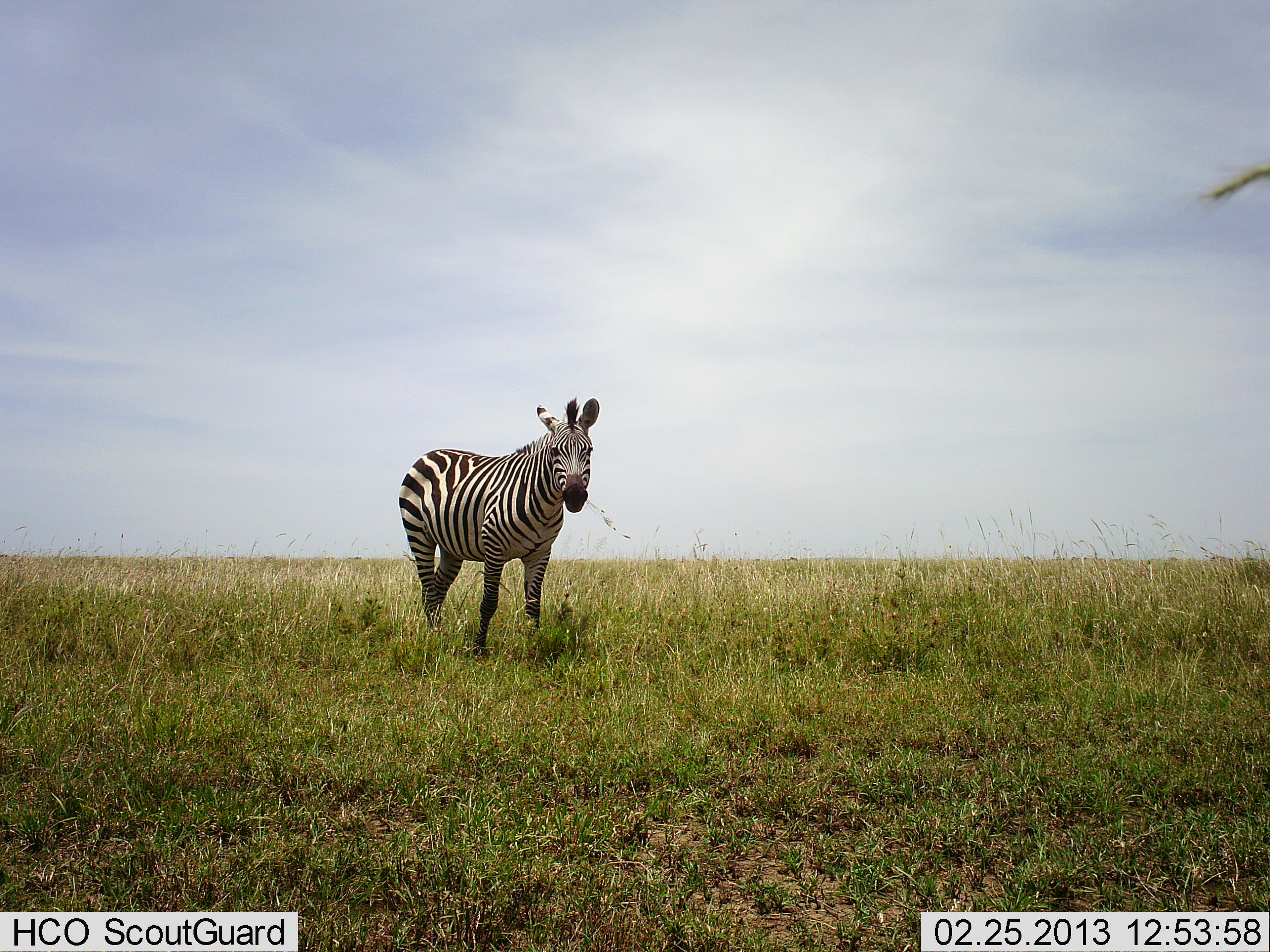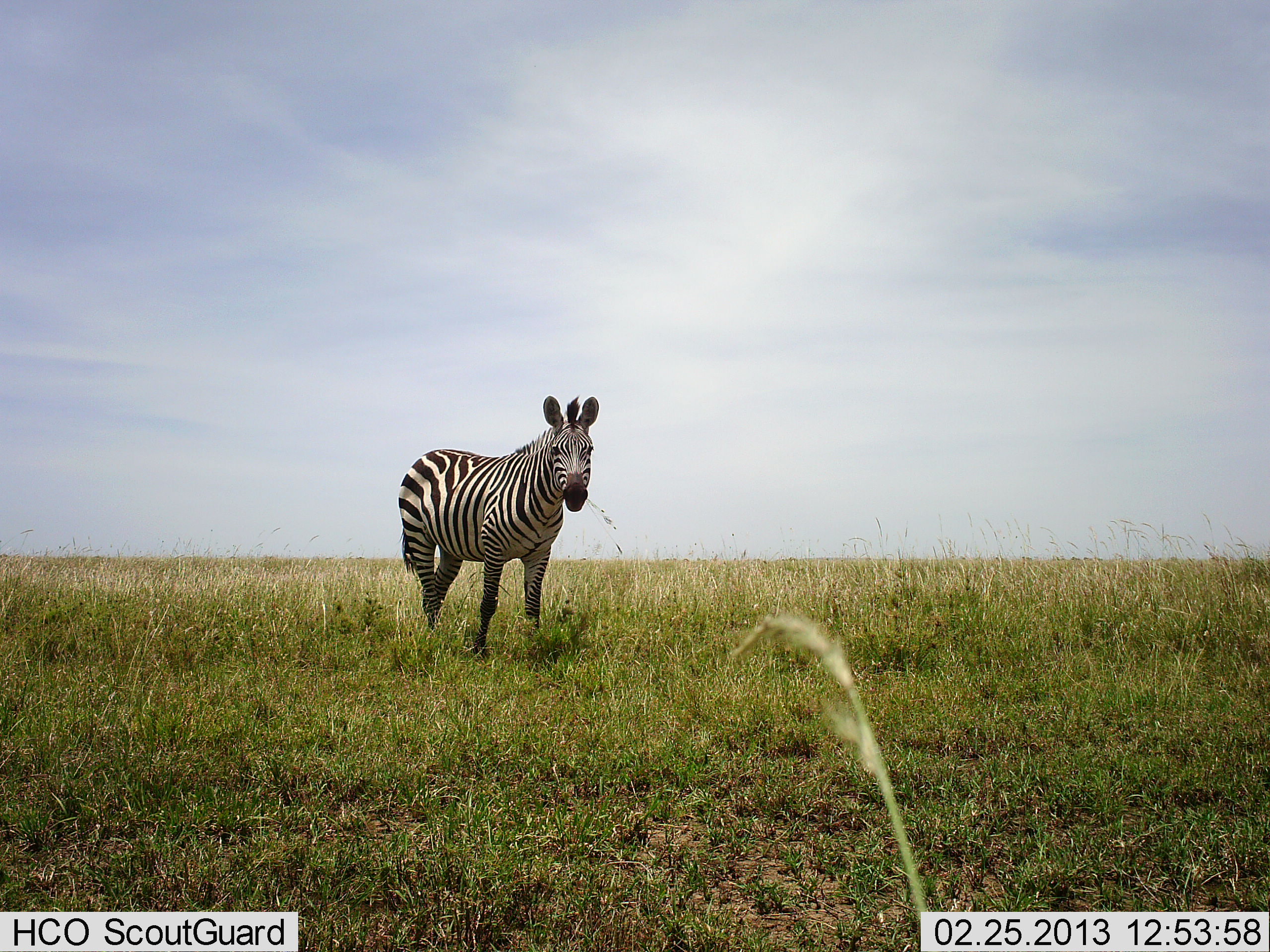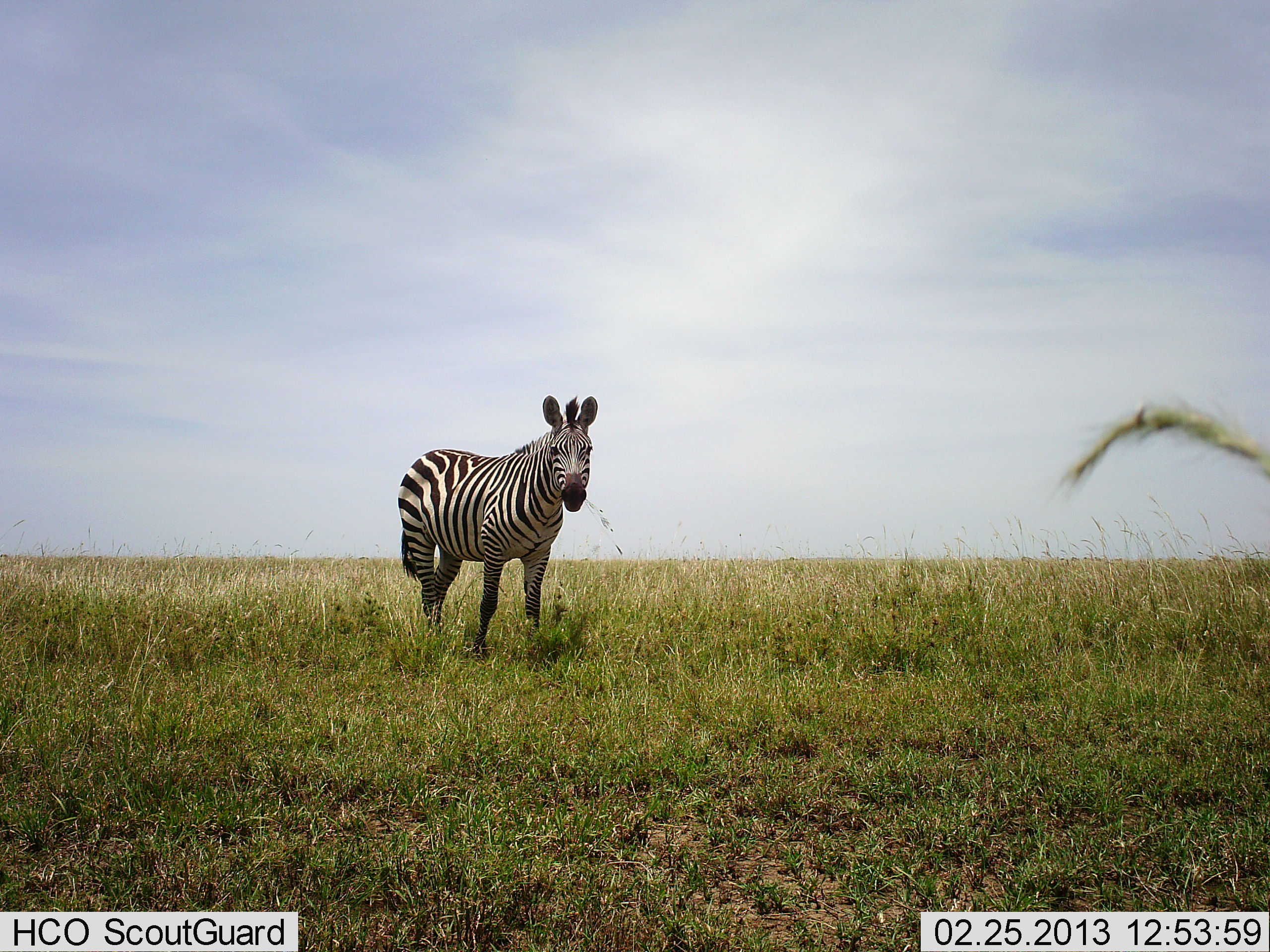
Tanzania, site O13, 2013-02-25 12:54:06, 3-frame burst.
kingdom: Animalia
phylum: Chordata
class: Mammalia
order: Perissodactyla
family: Equidae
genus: Equus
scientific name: Equus quagga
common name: plains zebra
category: zebra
Zebra (plains zebra) (Equus quagga), count 1. Behavior (volunteer vote fractions): standing 85%, resting 0%, moving 0%, interacting 3%. Young present (vote fraction): 0%. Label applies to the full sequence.